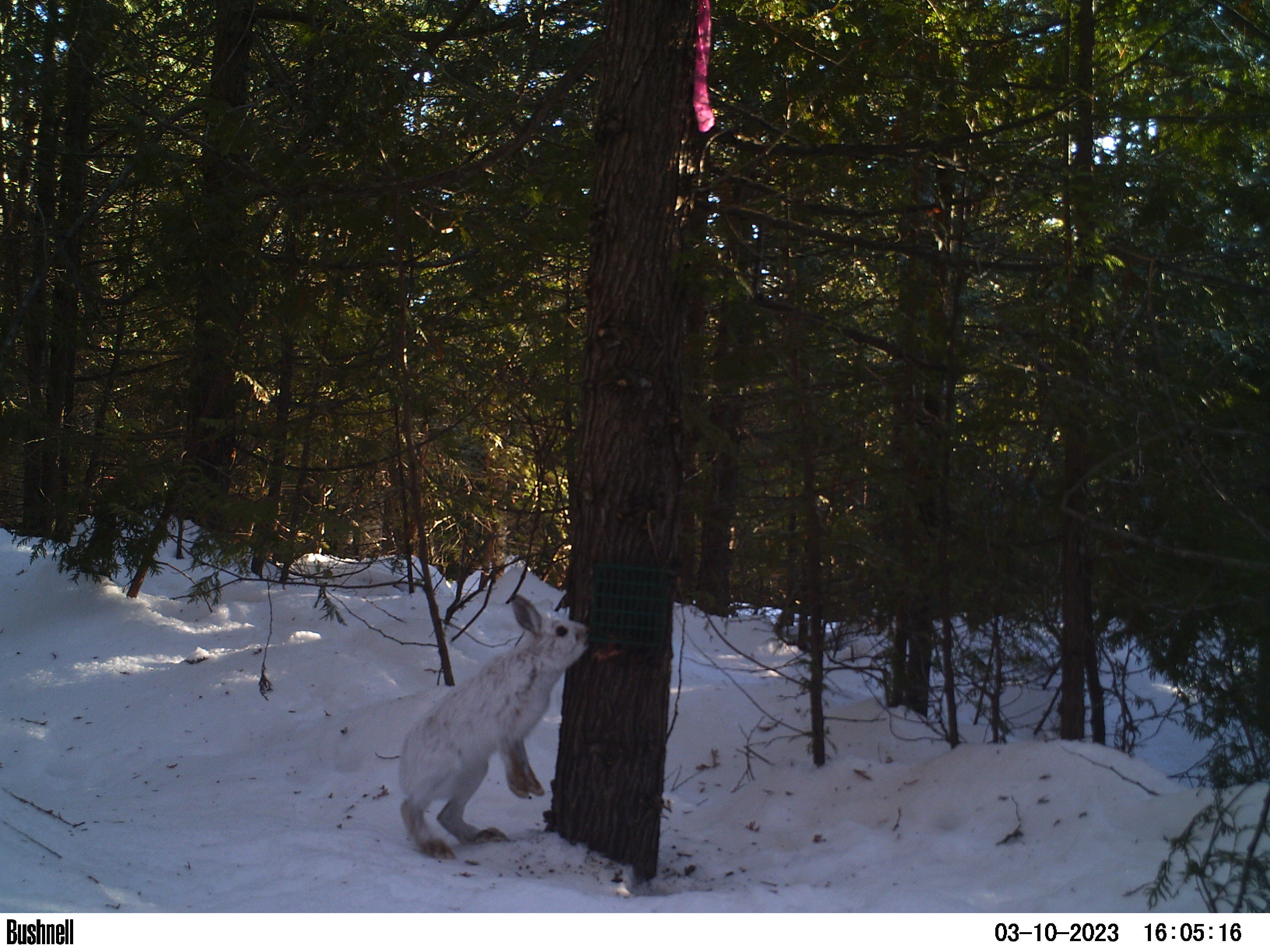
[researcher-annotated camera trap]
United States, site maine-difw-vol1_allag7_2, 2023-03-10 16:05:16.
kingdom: Animalia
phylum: Chordata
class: Mammalia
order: Lagomorpha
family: Leporidae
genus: Lepus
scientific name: Lepus americanus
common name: snowshoe hare